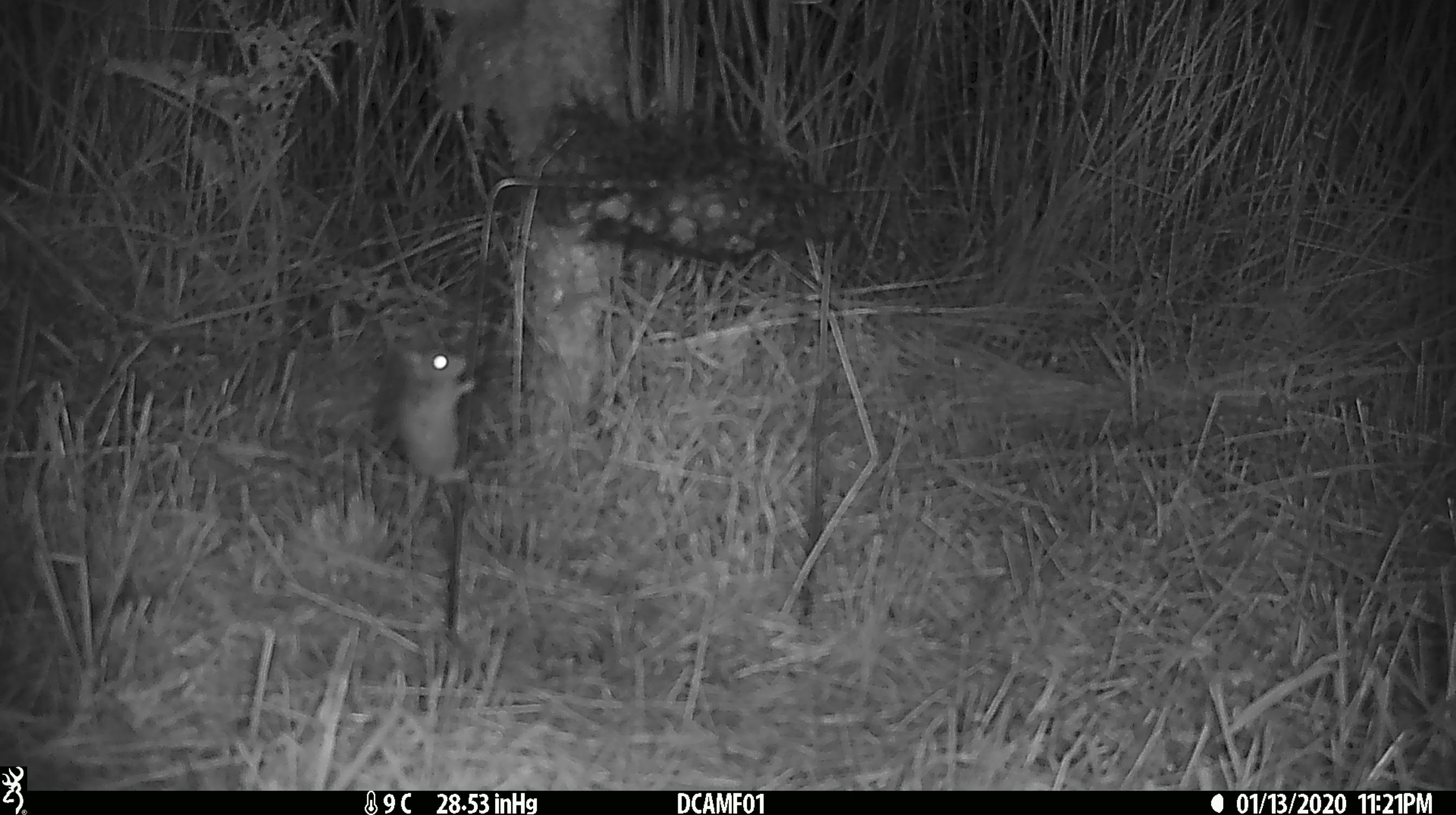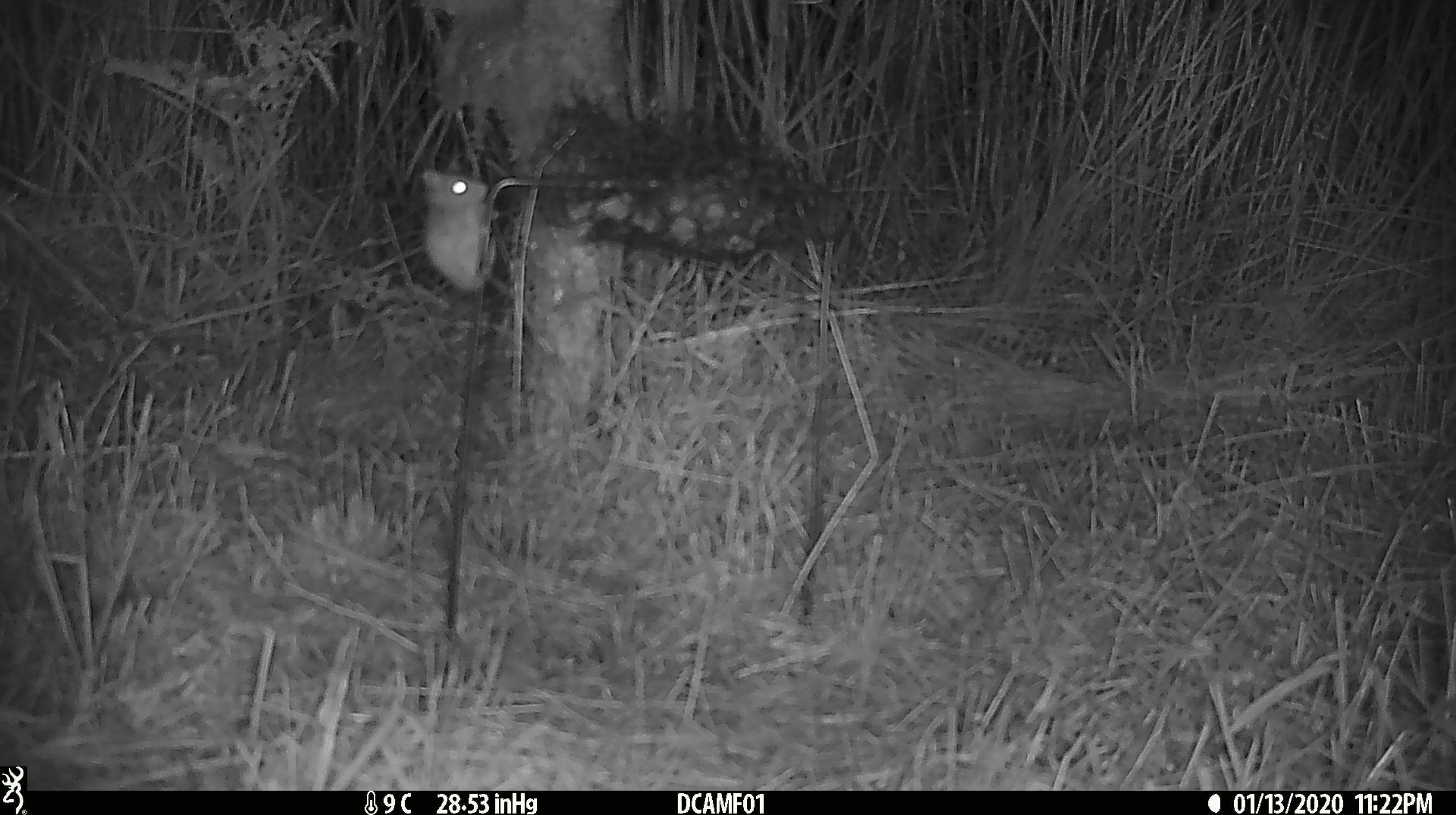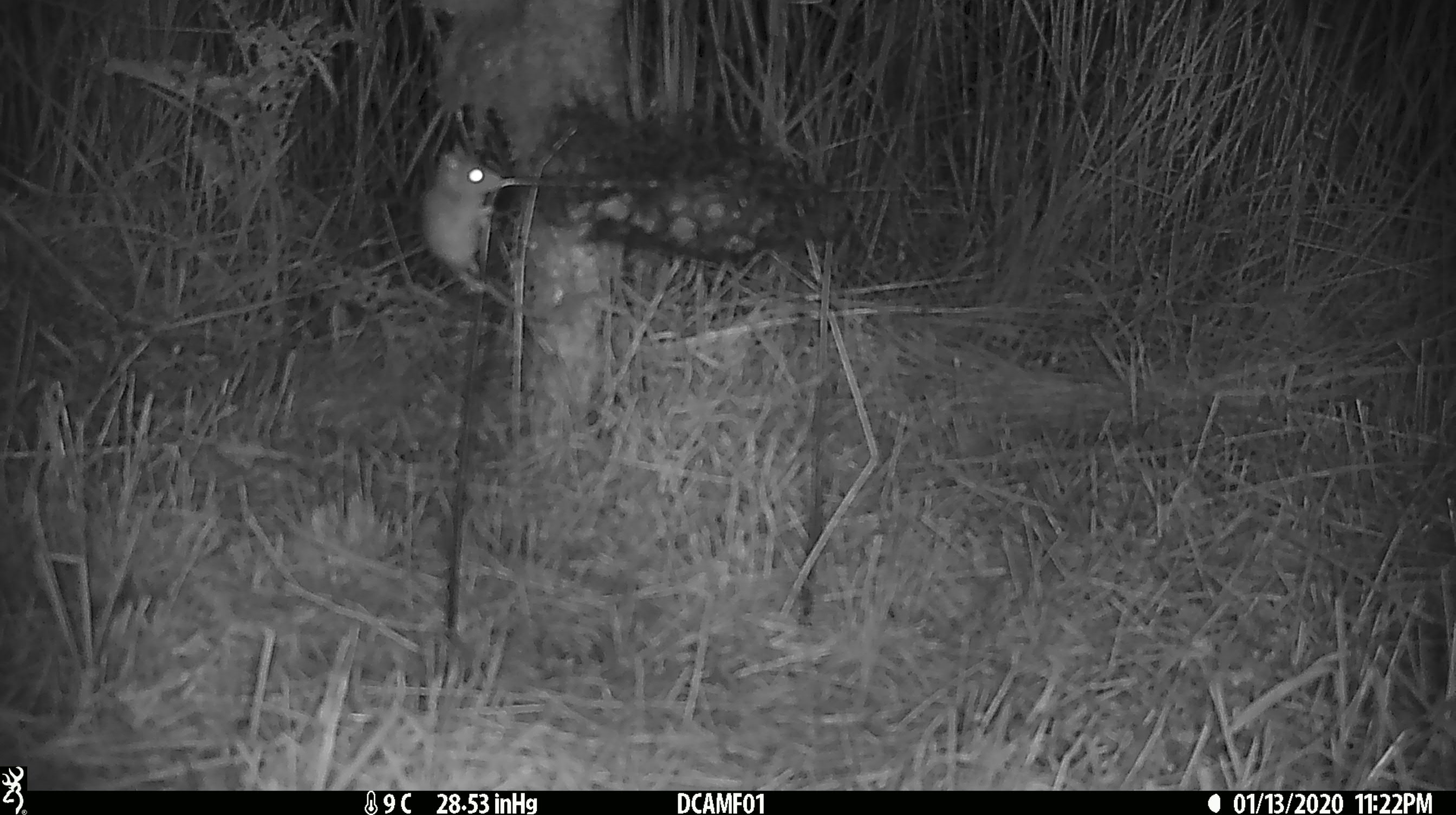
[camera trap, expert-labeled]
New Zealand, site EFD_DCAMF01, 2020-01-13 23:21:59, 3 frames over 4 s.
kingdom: Animalia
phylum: Chordata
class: Mammalia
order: Rodentia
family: Muridae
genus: Mus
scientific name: Mus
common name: mouse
Mouse (Mus).